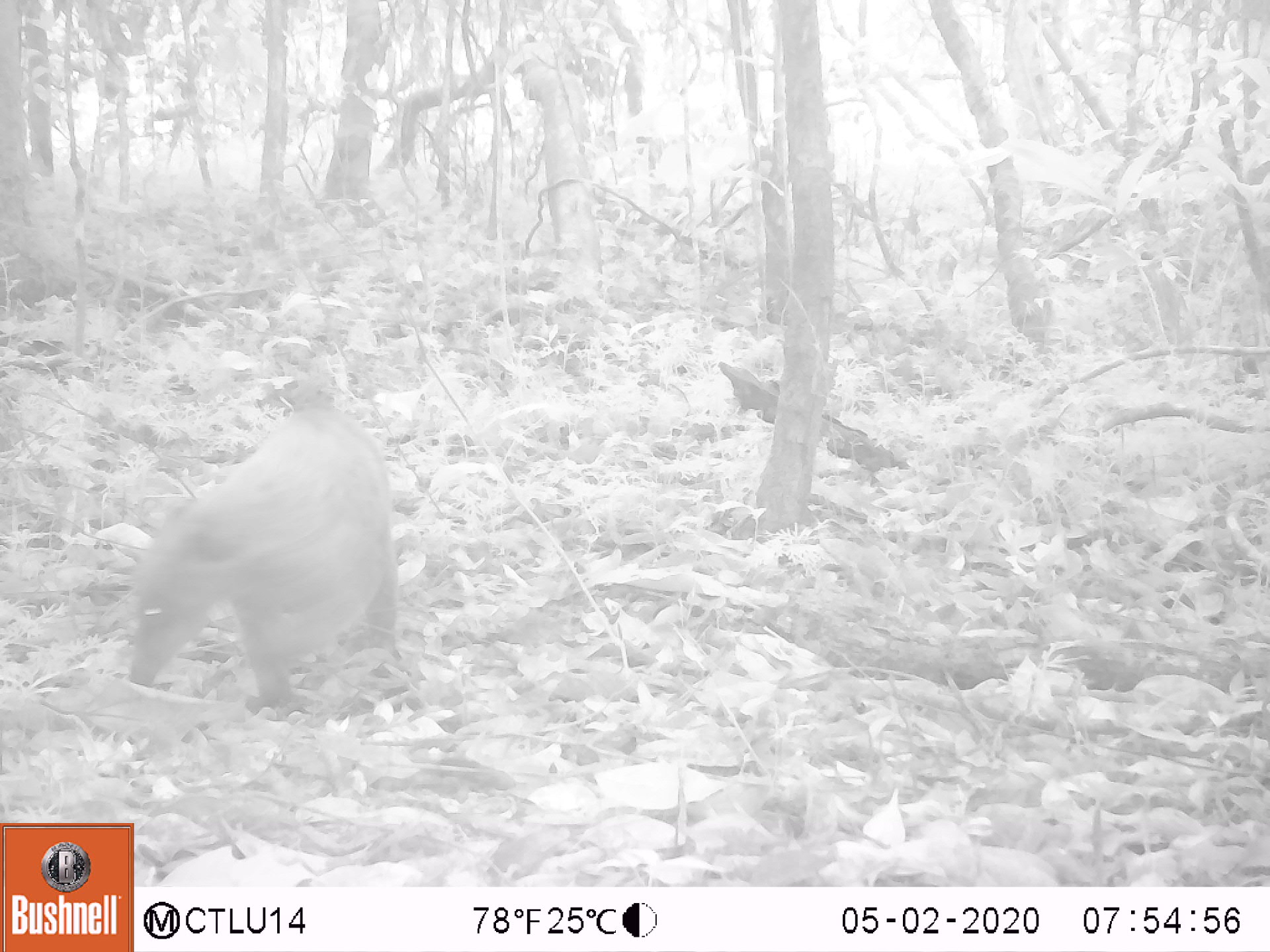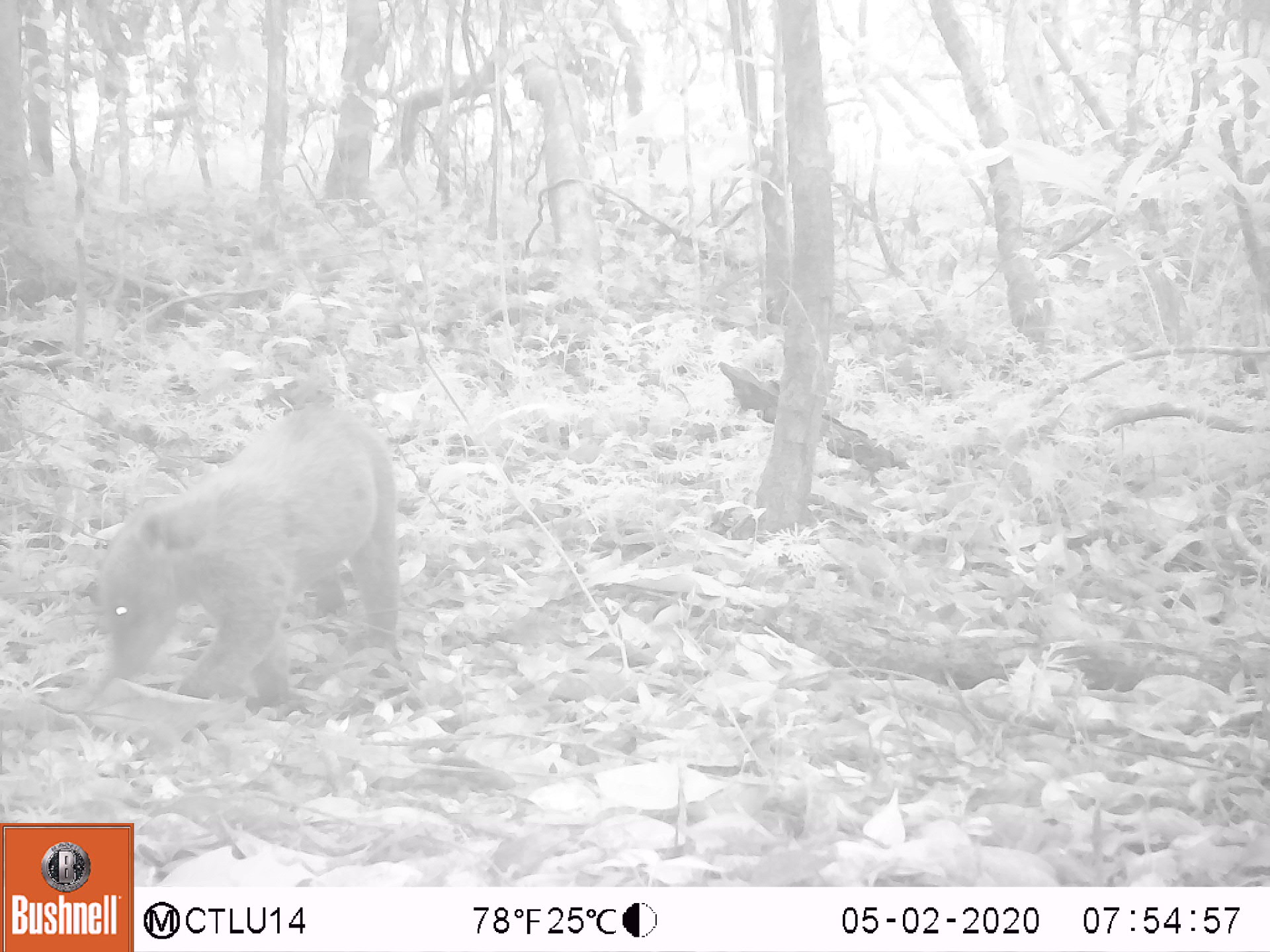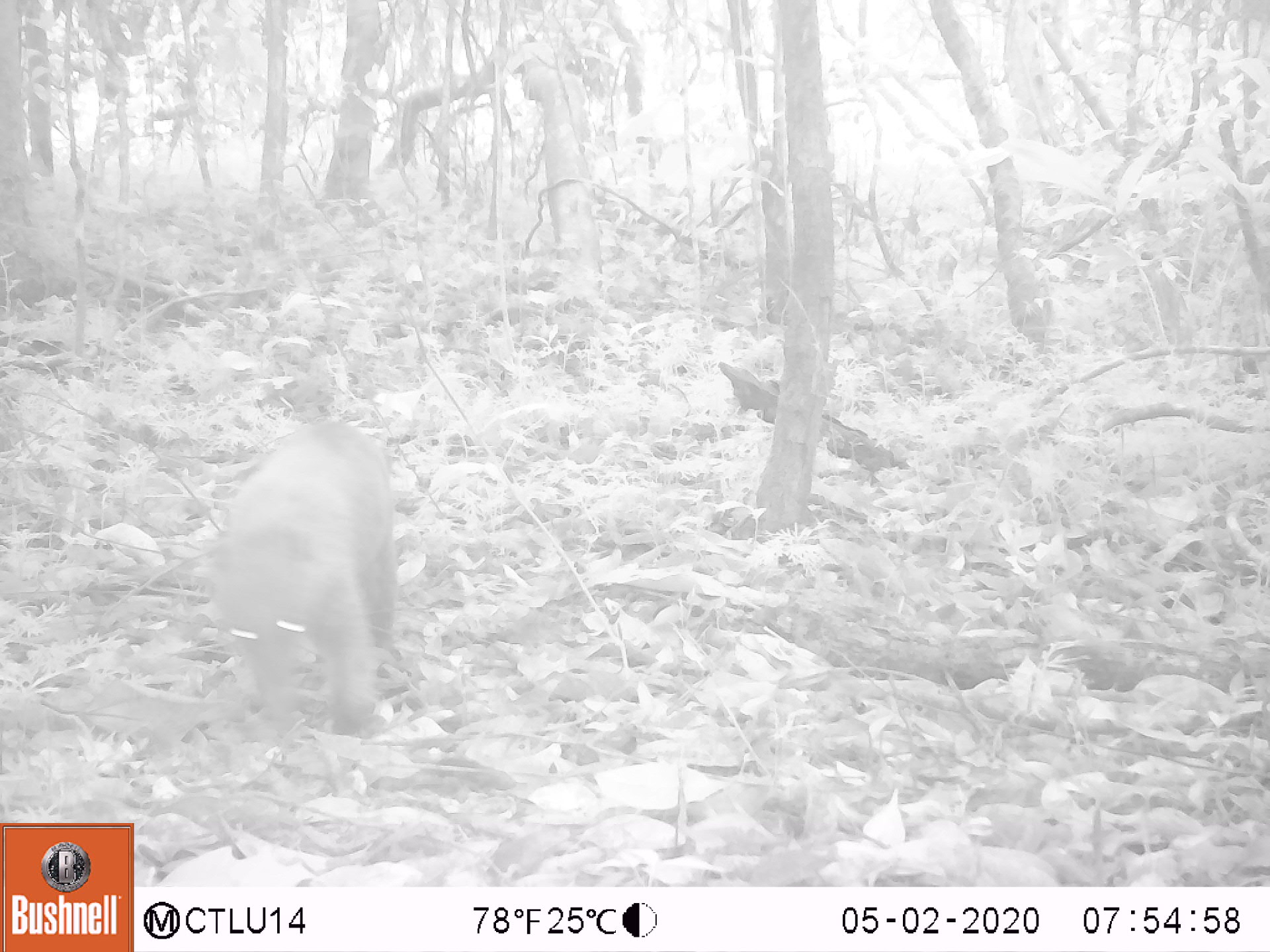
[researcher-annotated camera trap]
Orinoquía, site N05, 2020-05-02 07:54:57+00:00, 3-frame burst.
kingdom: Animalia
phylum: Chordata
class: Mammalia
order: Carnivora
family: Procyonidae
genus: Nasua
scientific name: Nasua nasua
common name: south american coati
South american coati (Nasua nasua).